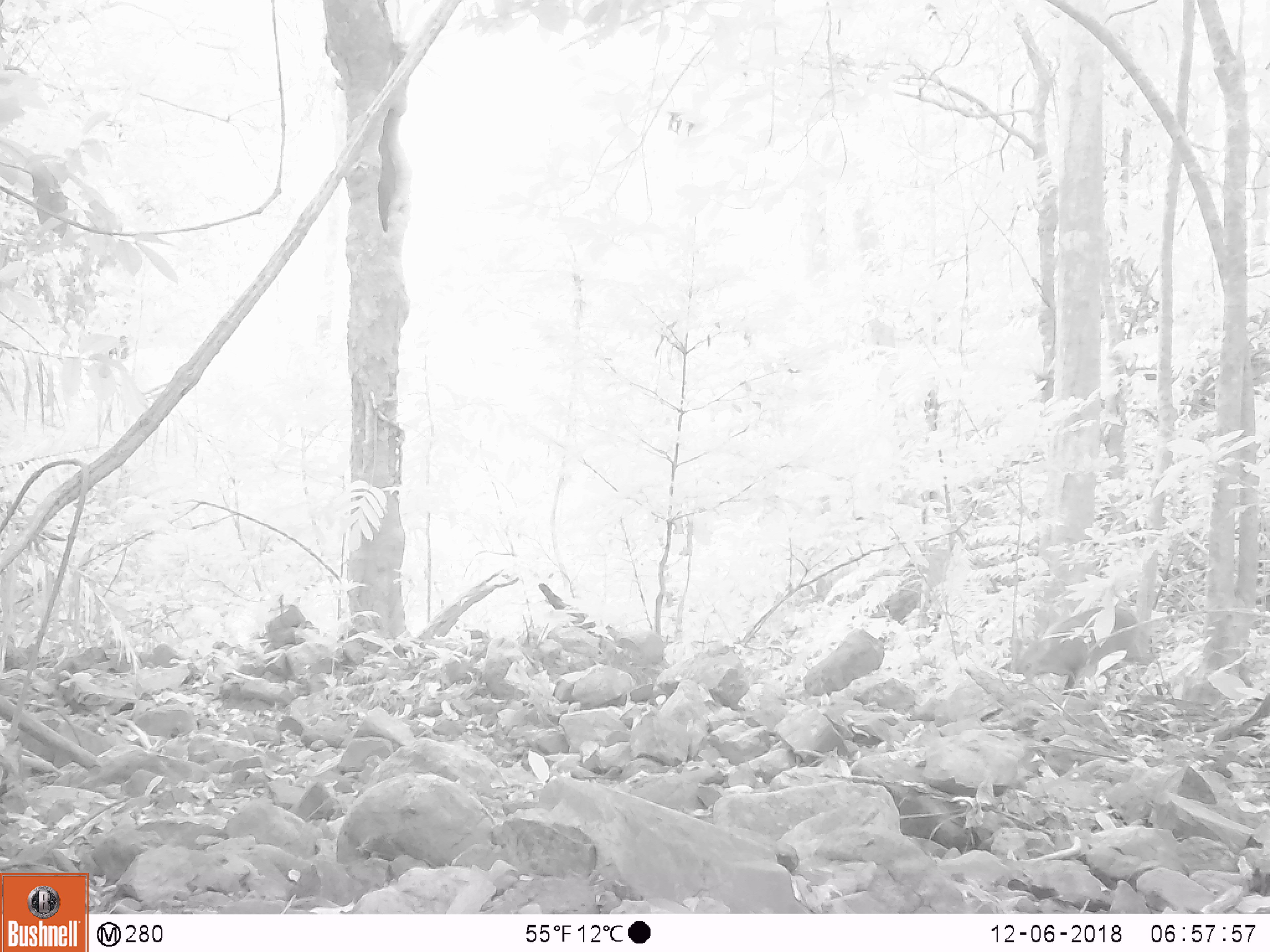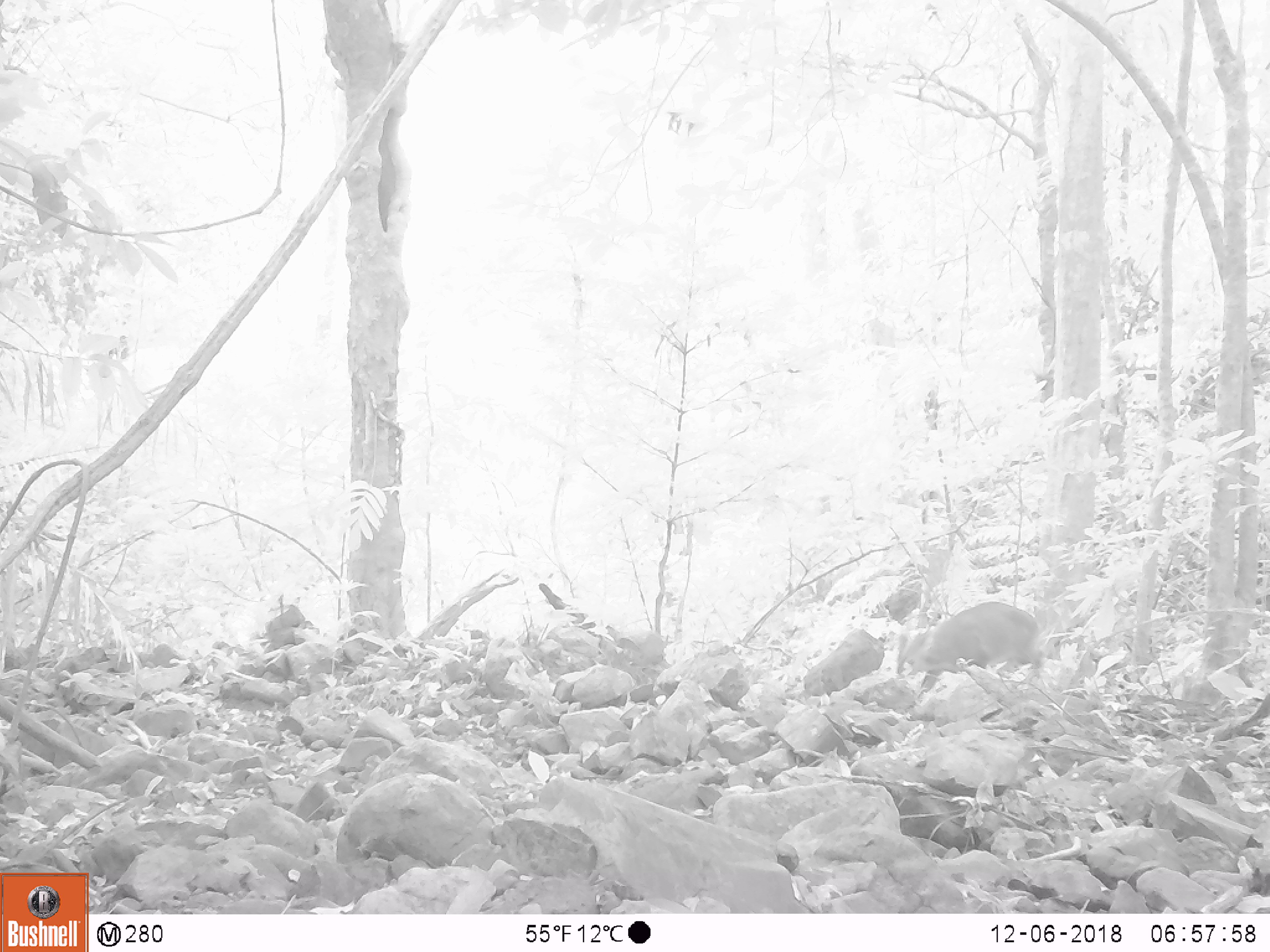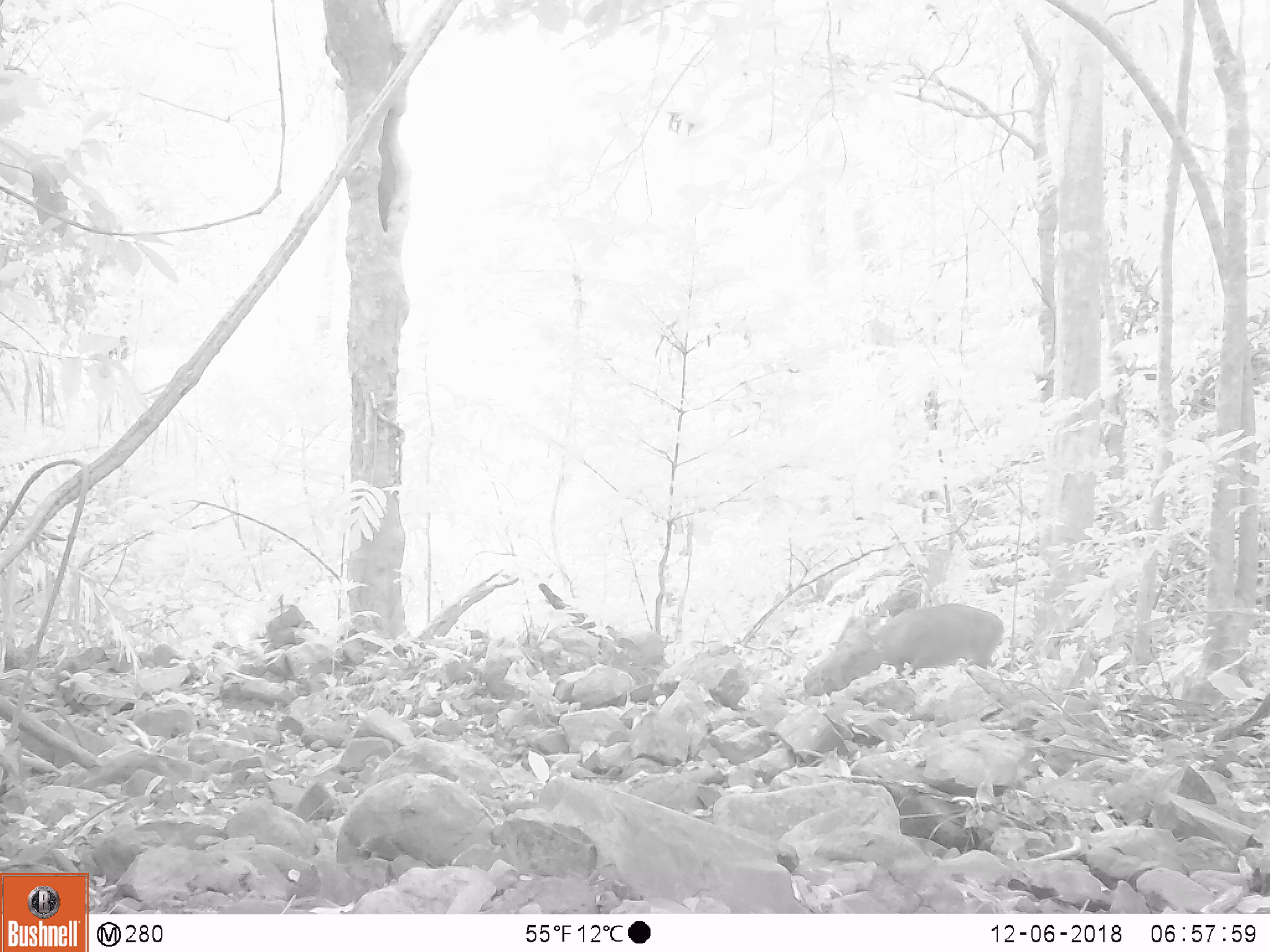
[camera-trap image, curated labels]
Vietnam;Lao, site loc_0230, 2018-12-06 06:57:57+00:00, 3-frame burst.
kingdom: Animalia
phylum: Chordata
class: Mammalia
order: Artiodactyla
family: Cervidae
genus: Muntiacus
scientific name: Muntiacus vuquangensis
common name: large-antlered muntjac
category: large antlered muntjac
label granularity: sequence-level